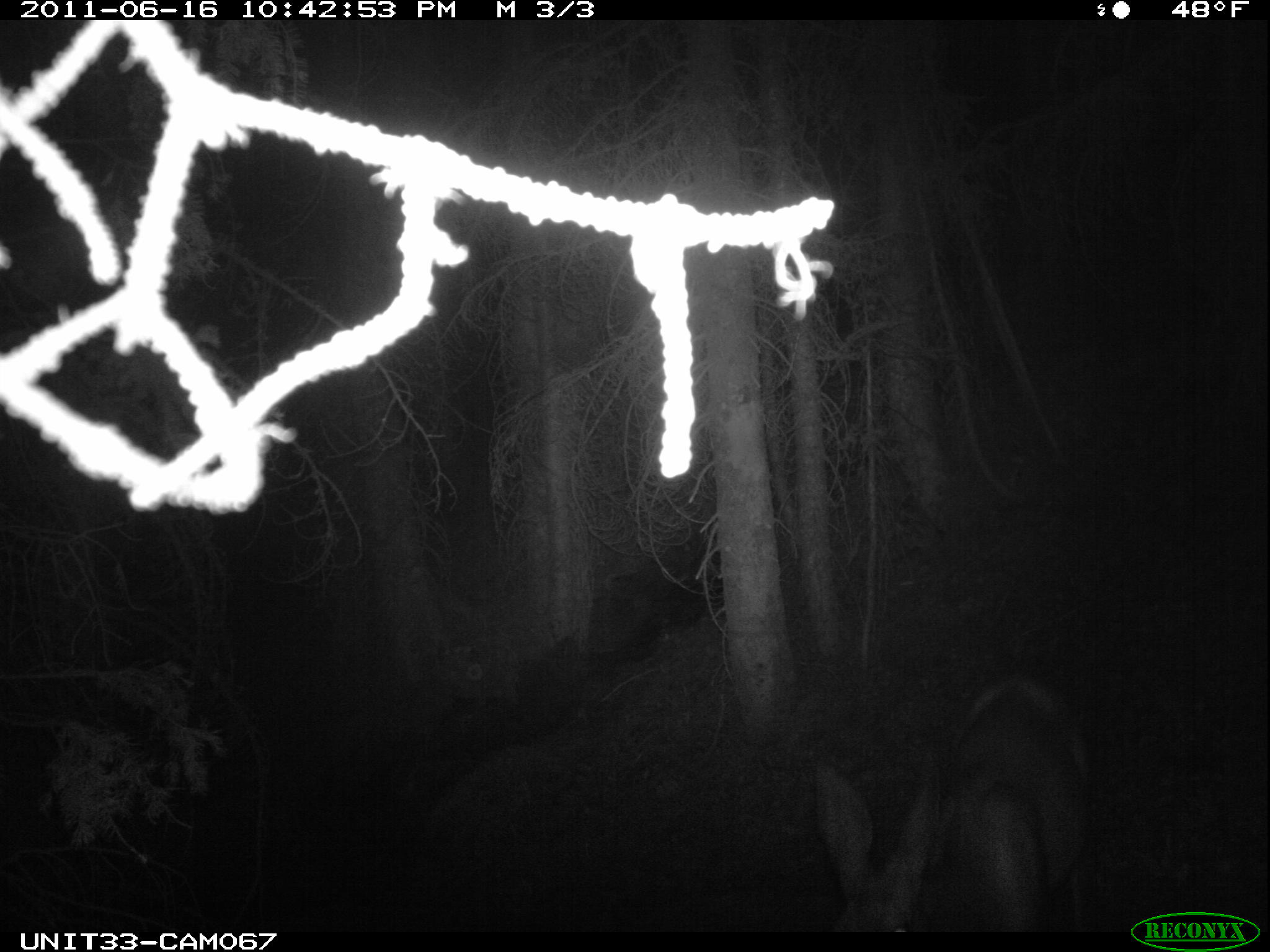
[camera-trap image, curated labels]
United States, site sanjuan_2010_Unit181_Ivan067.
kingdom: Animalia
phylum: Chordata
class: Mammalia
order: Artiodactyla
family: Cervidae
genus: Odocoileus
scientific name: Odocoileus hemionus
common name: mule deer